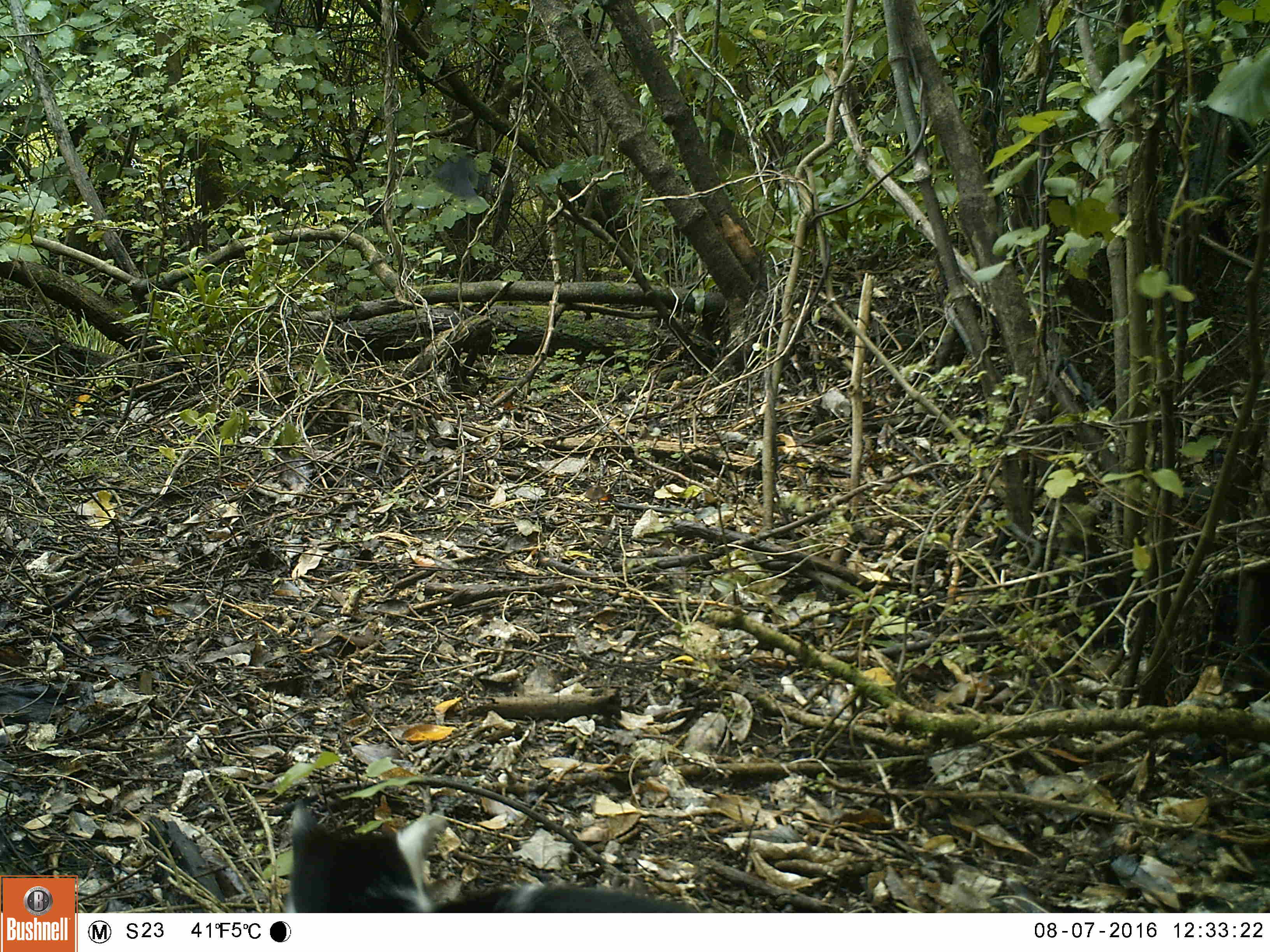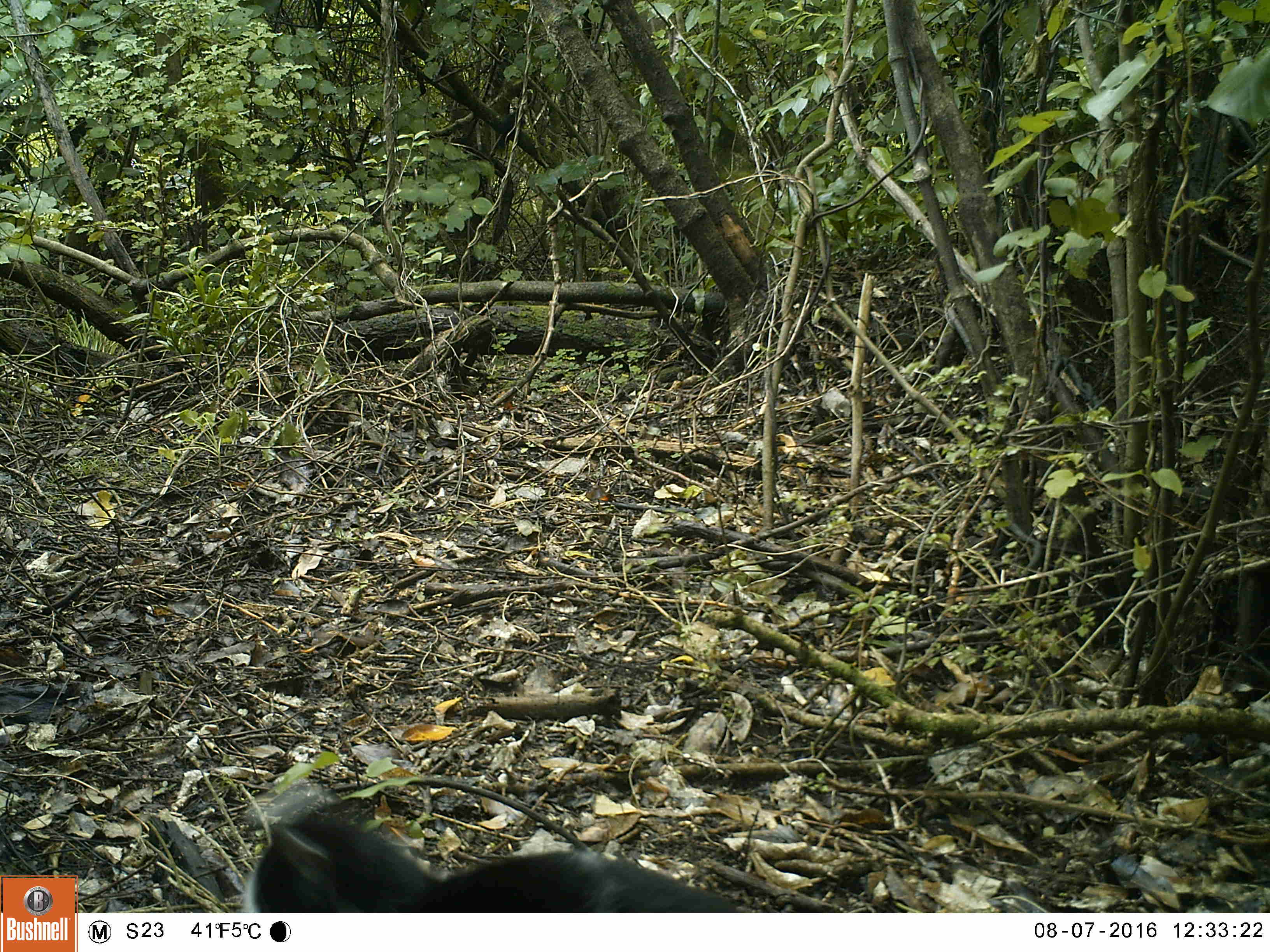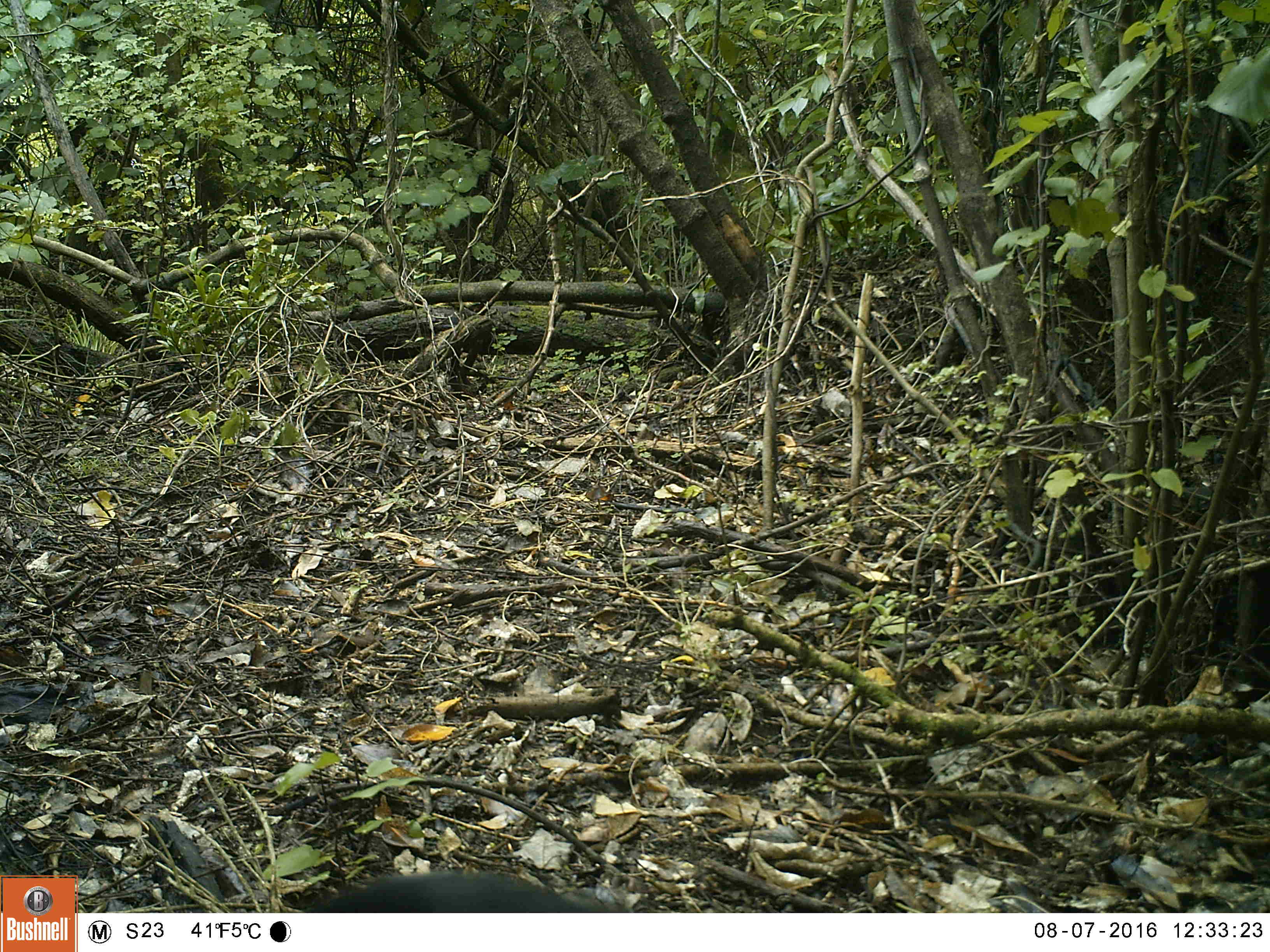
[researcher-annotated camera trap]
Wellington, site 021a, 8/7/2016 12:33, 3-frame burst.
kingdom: Animalia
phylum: Chordata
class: Mammalia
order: Carnivora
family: Felidae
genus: Felis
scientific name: Felis catus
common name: cat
Cat (Felis catus).